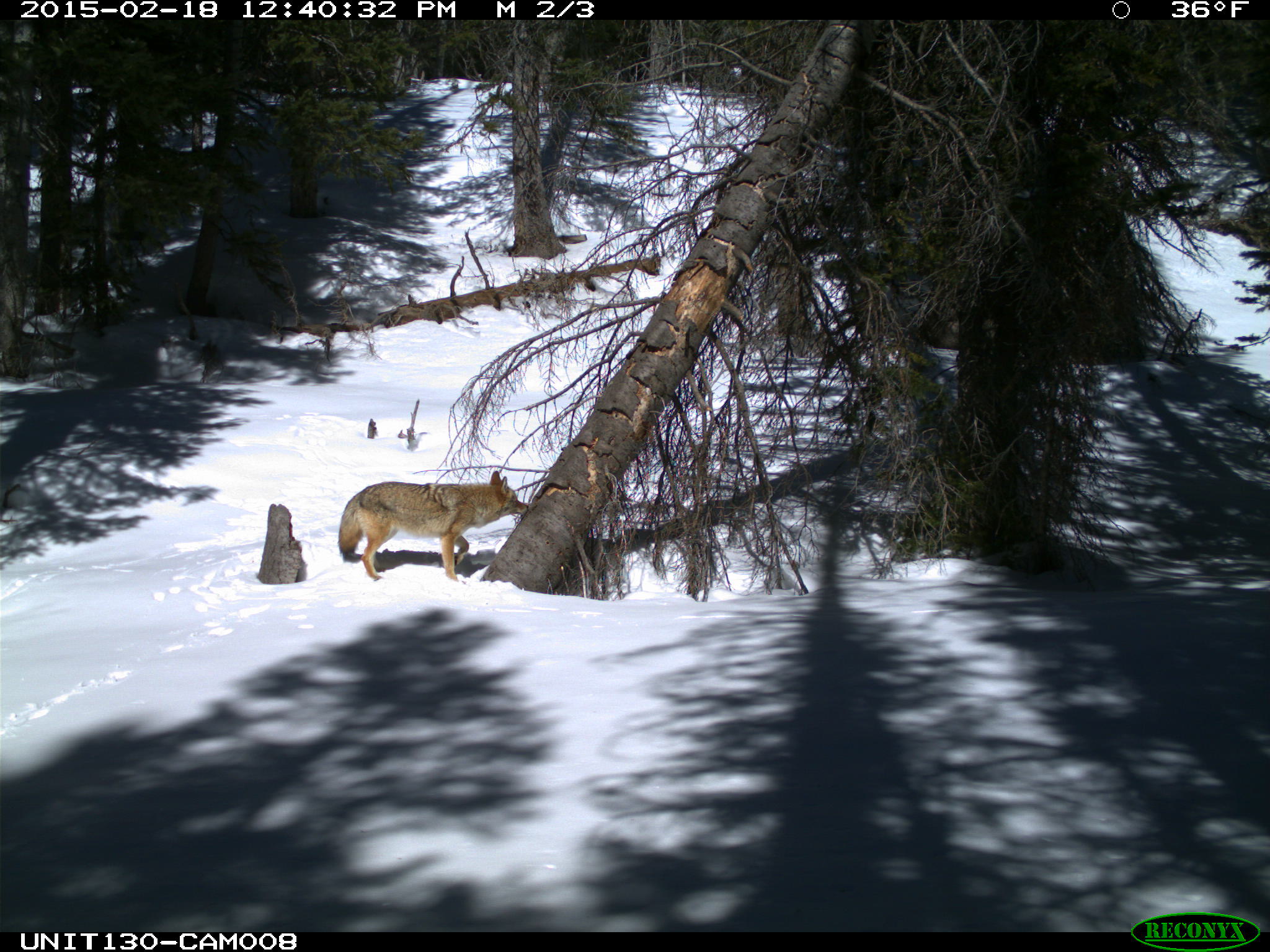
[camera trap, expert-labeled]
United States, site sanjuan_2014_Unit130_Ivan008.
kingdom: Animalia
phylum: Chordata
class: Mammalia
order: Carnivora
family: Canidae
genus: Canis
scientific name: Canis latrans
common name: coyote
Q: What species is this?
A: Canis latrans (coyote).